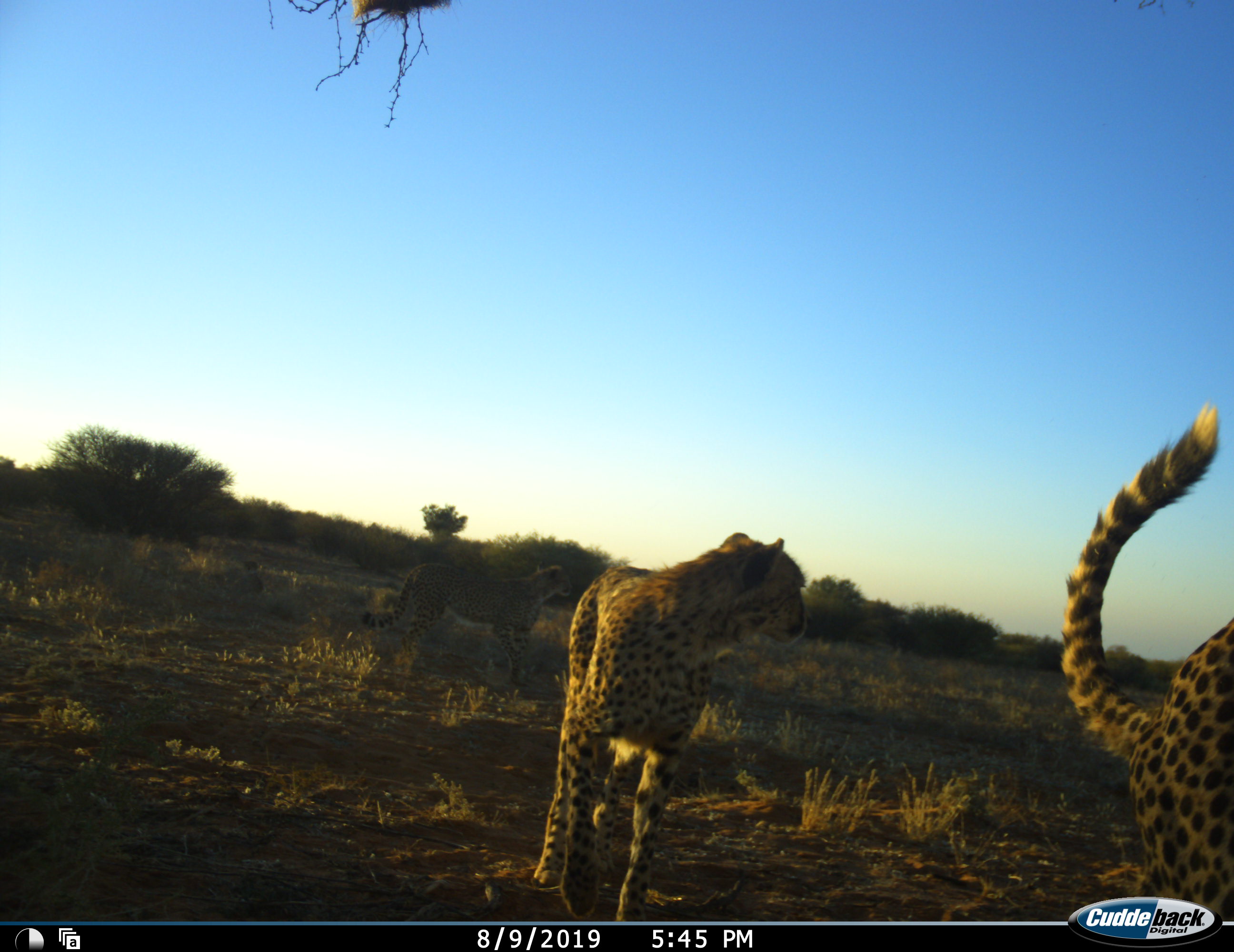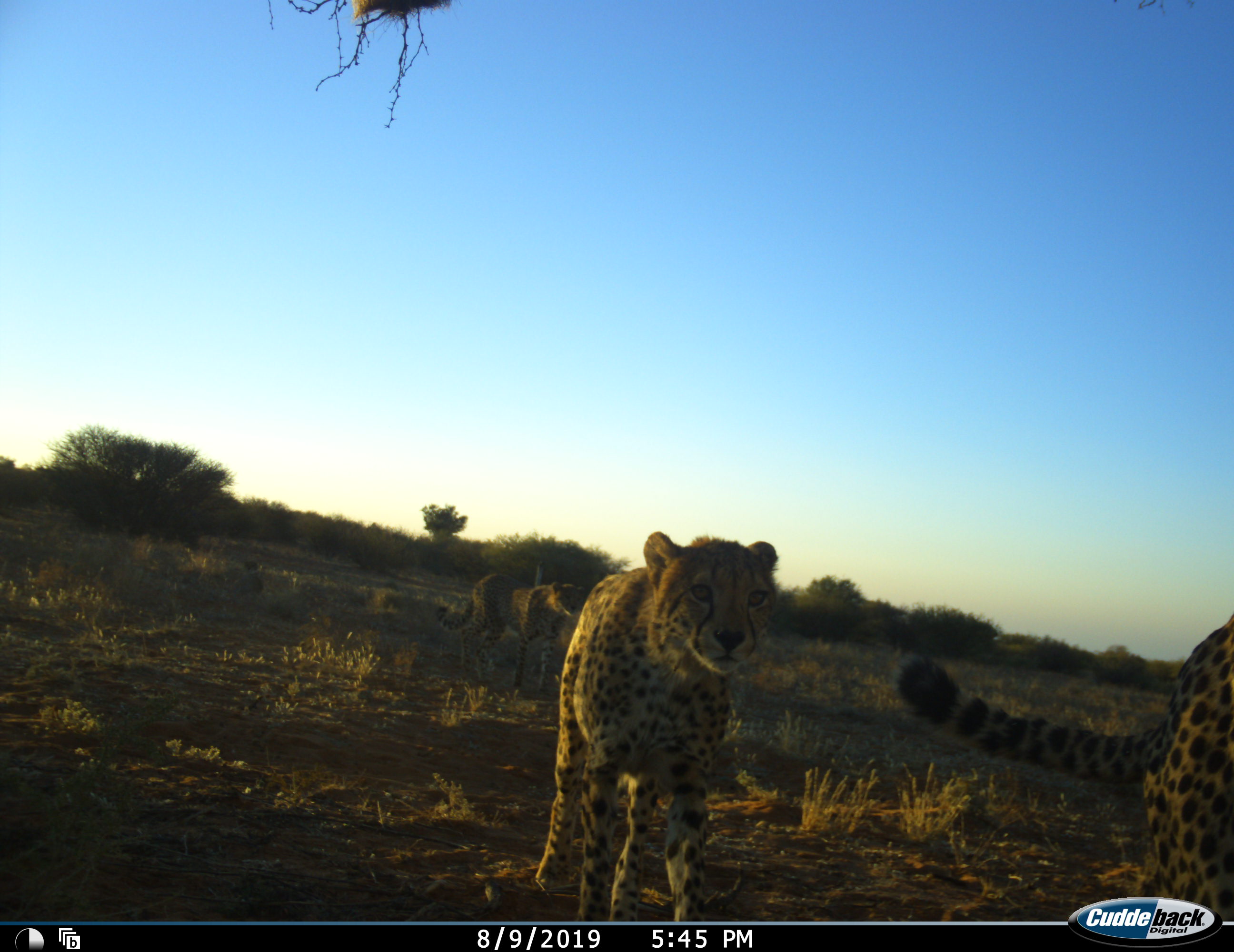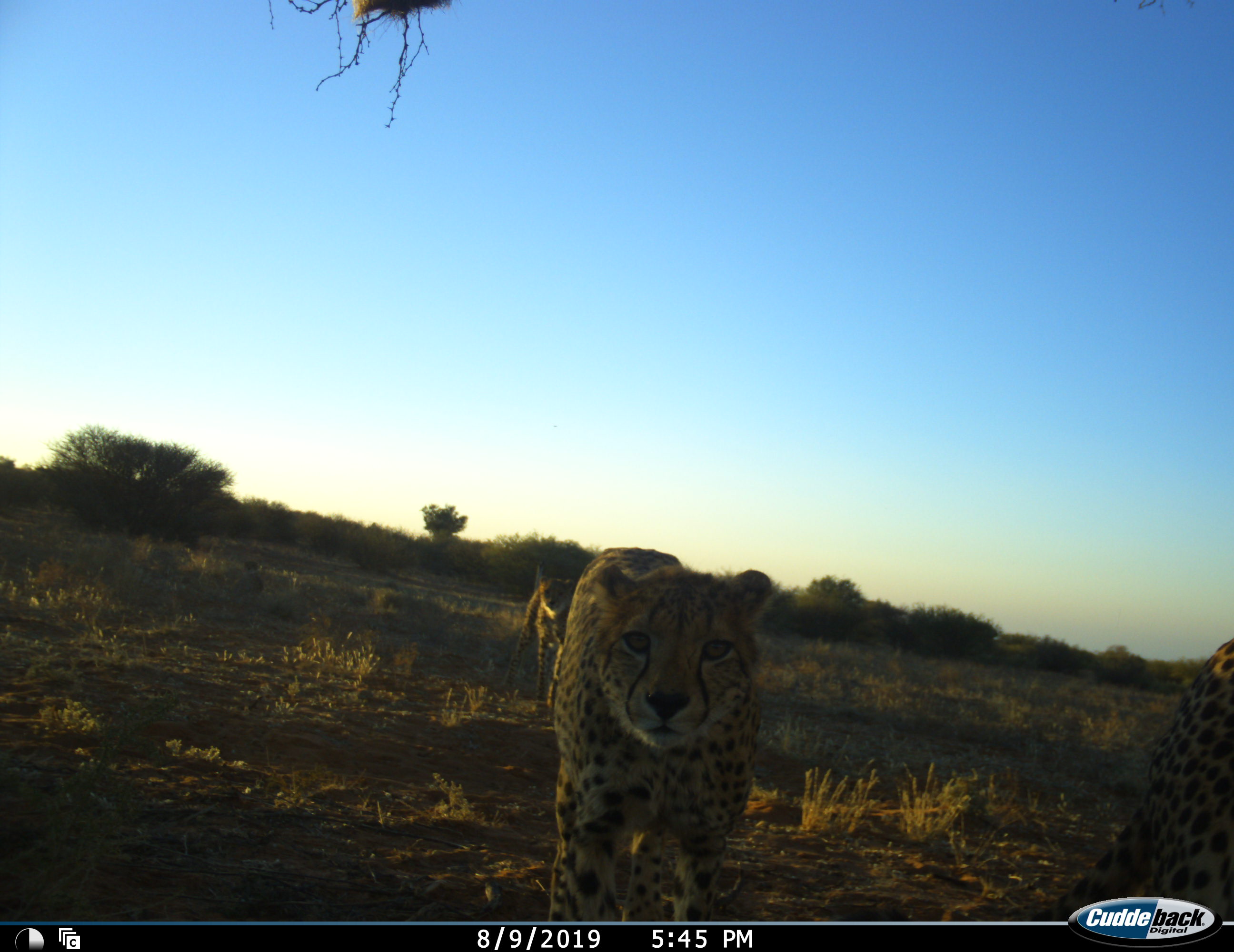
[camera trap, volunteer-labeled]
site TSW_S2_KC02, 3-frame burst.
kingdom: Animalia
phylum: Chordata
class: Mammalia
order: Carnivora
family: Felidae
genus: Acinonyx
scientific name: Acinonyx jubatus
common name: cheetah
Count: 3.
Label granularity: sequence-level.